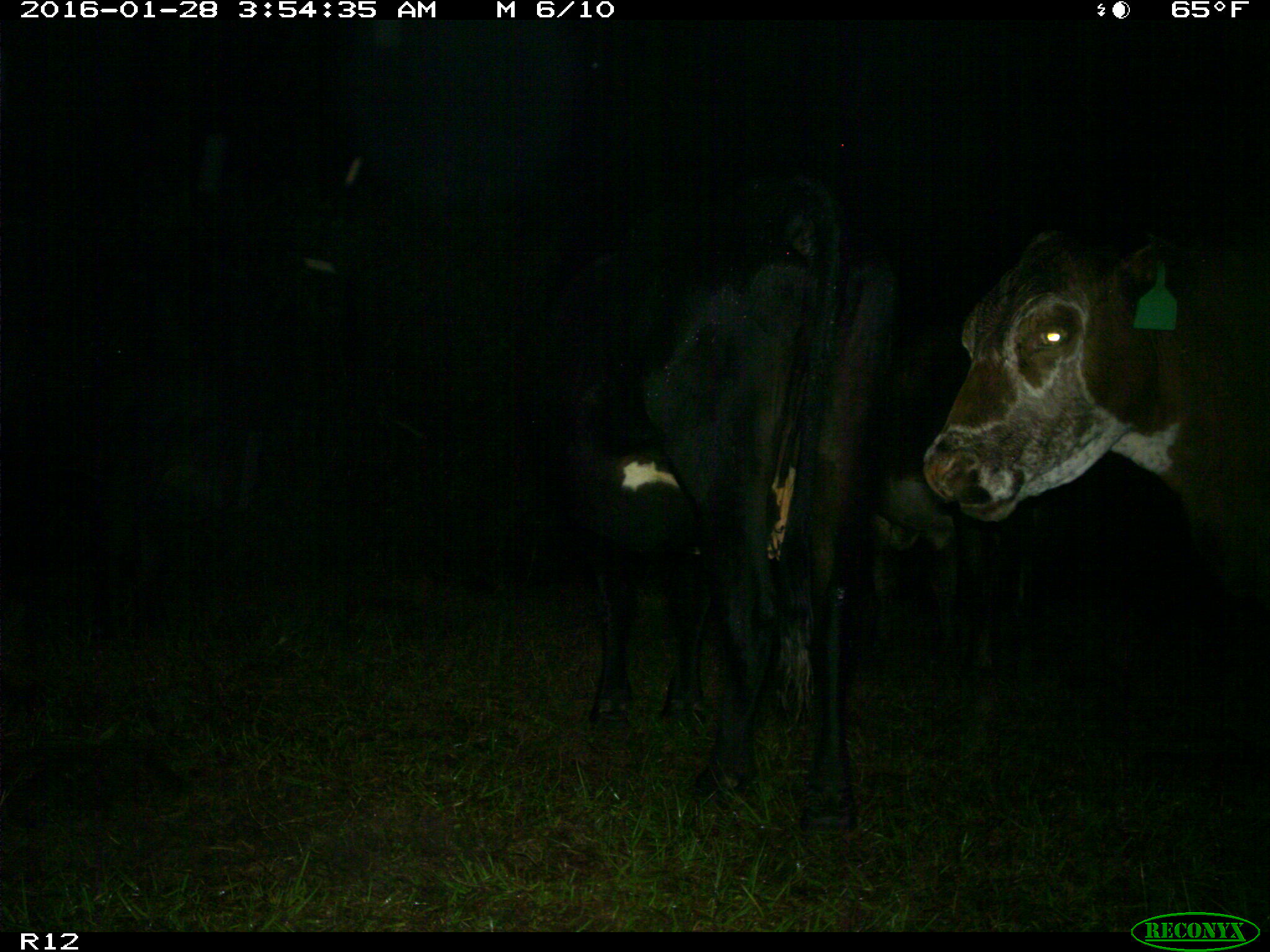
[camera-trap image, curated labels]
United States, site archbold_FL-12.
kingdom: Animalia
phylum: Chordata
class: Mammalia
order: Artiodactyla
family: Bovidae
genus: Bos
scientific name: Bos taurus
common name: domestic cow